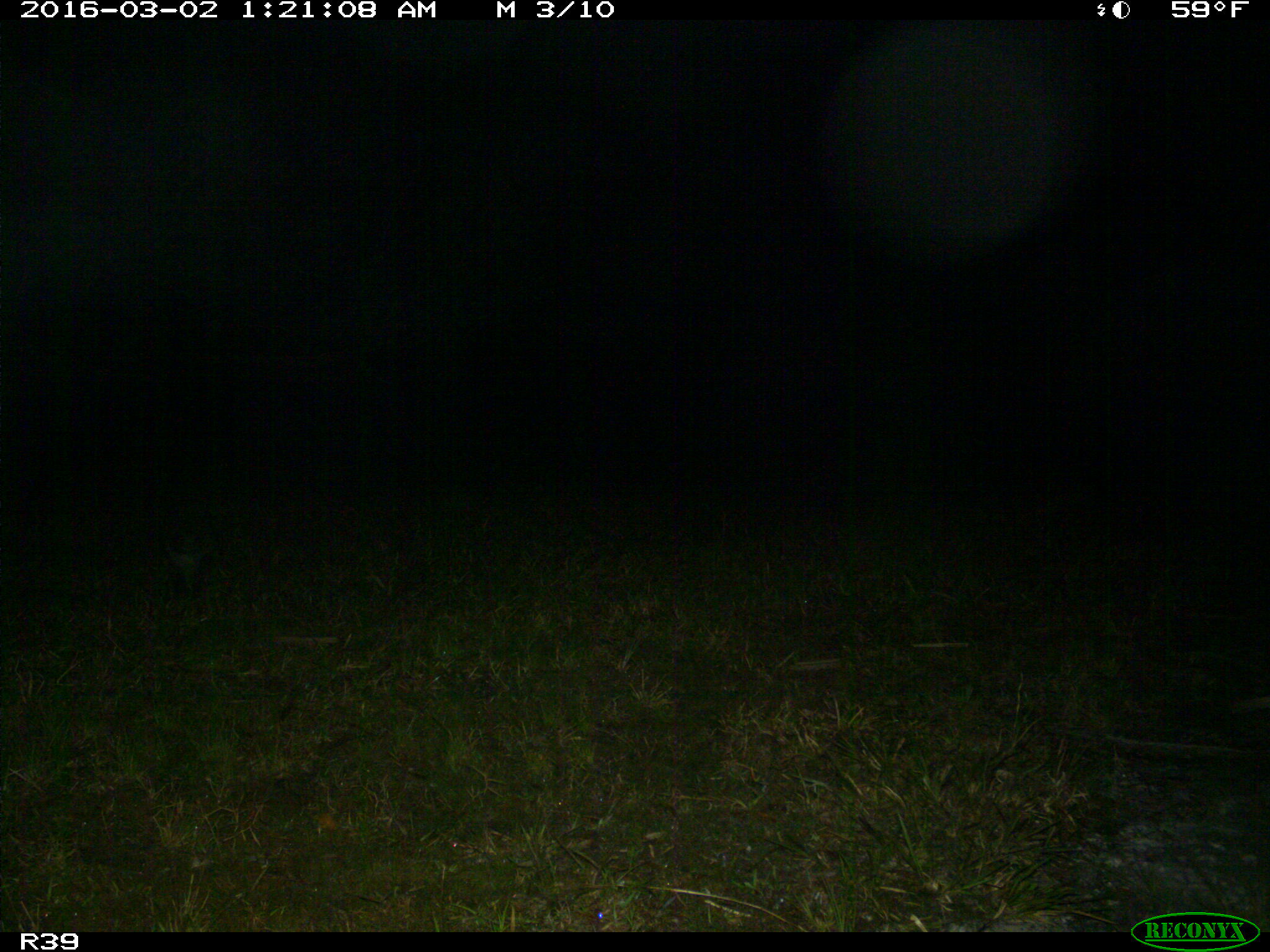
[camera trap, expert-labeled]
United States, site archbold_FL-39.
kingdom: Animalia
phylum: Chordata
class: Mammalia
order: Carnivora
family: Procyonidae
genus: Procyon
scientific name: Procyon lotor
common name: common raccoon